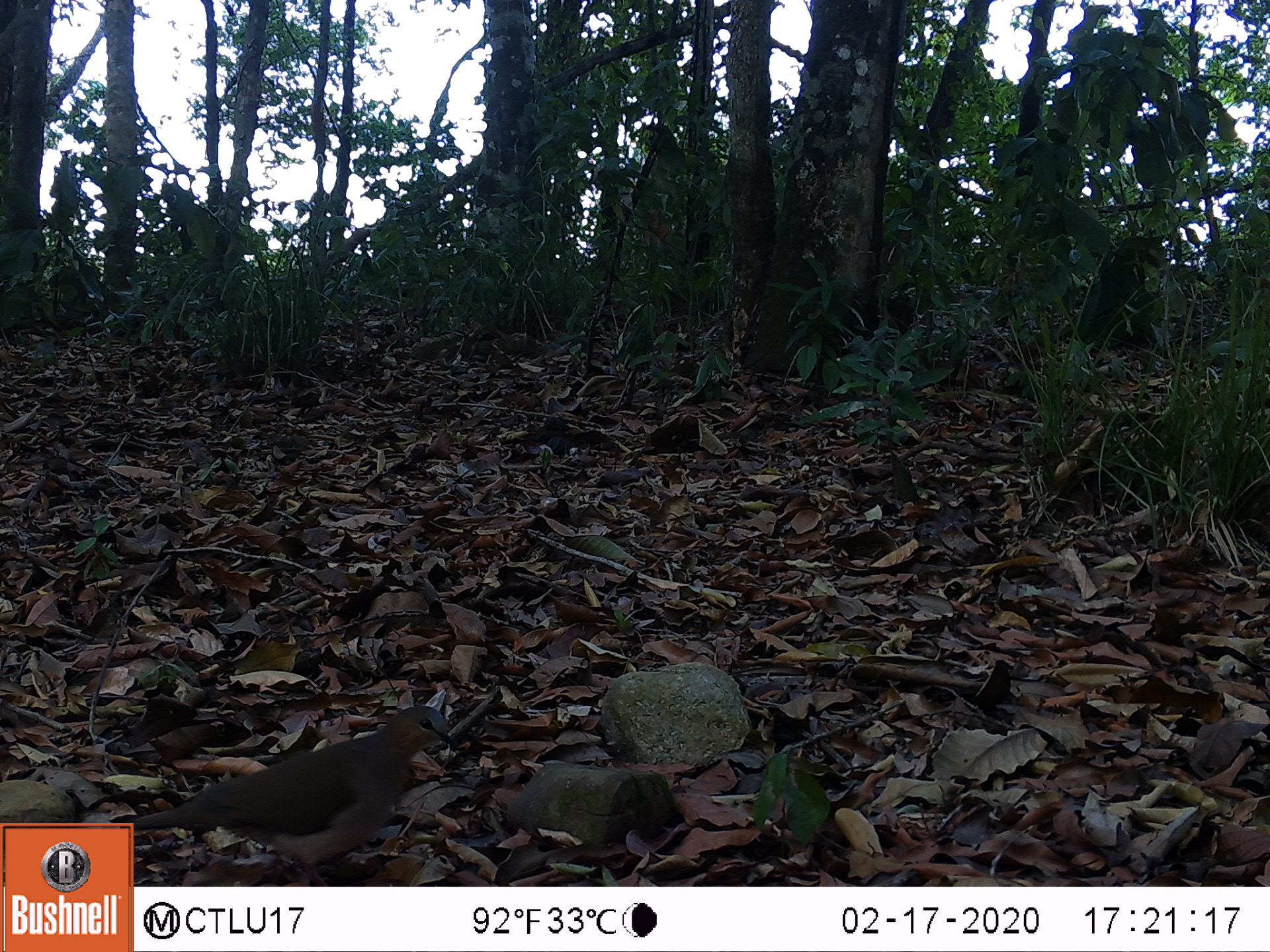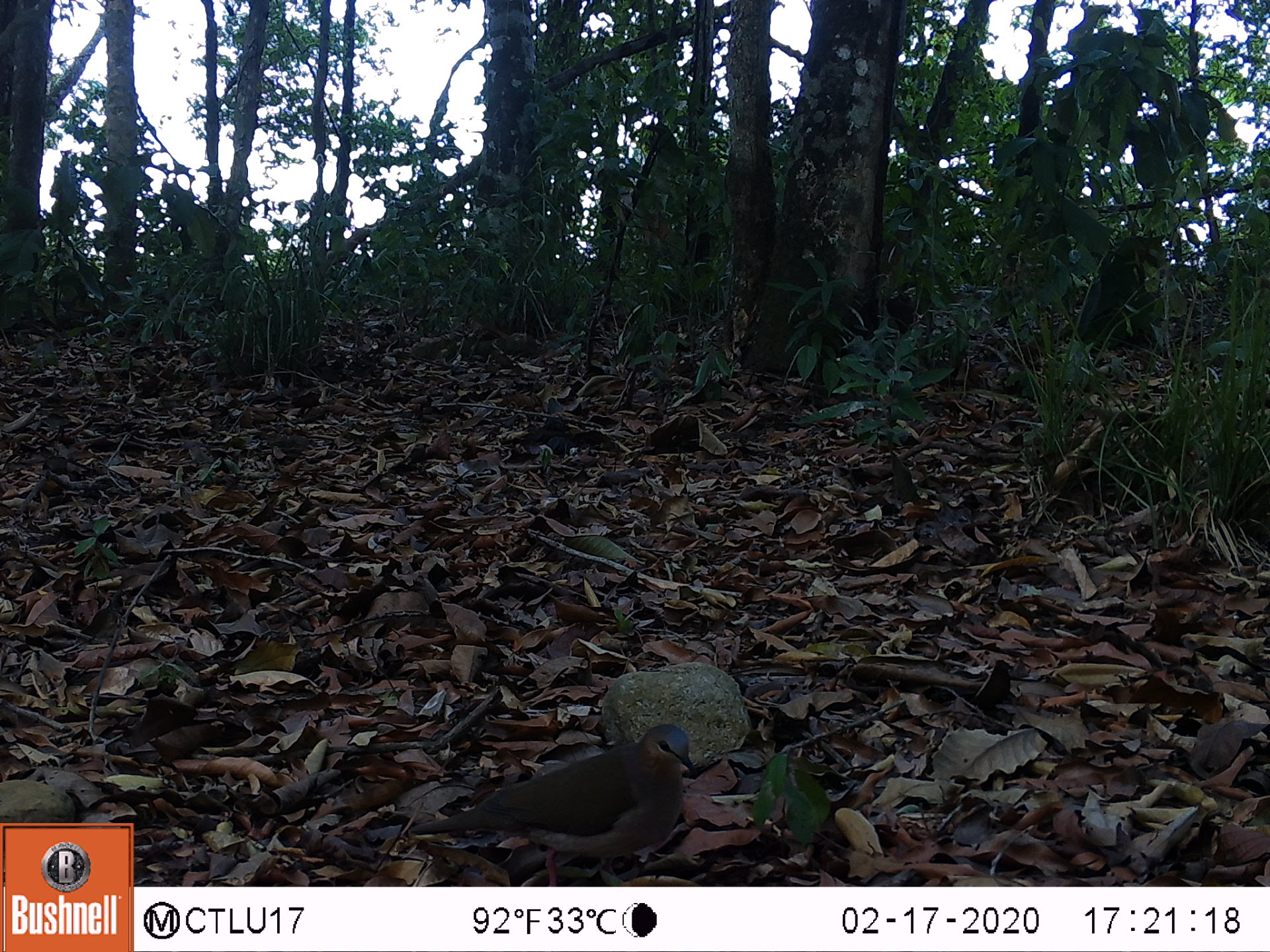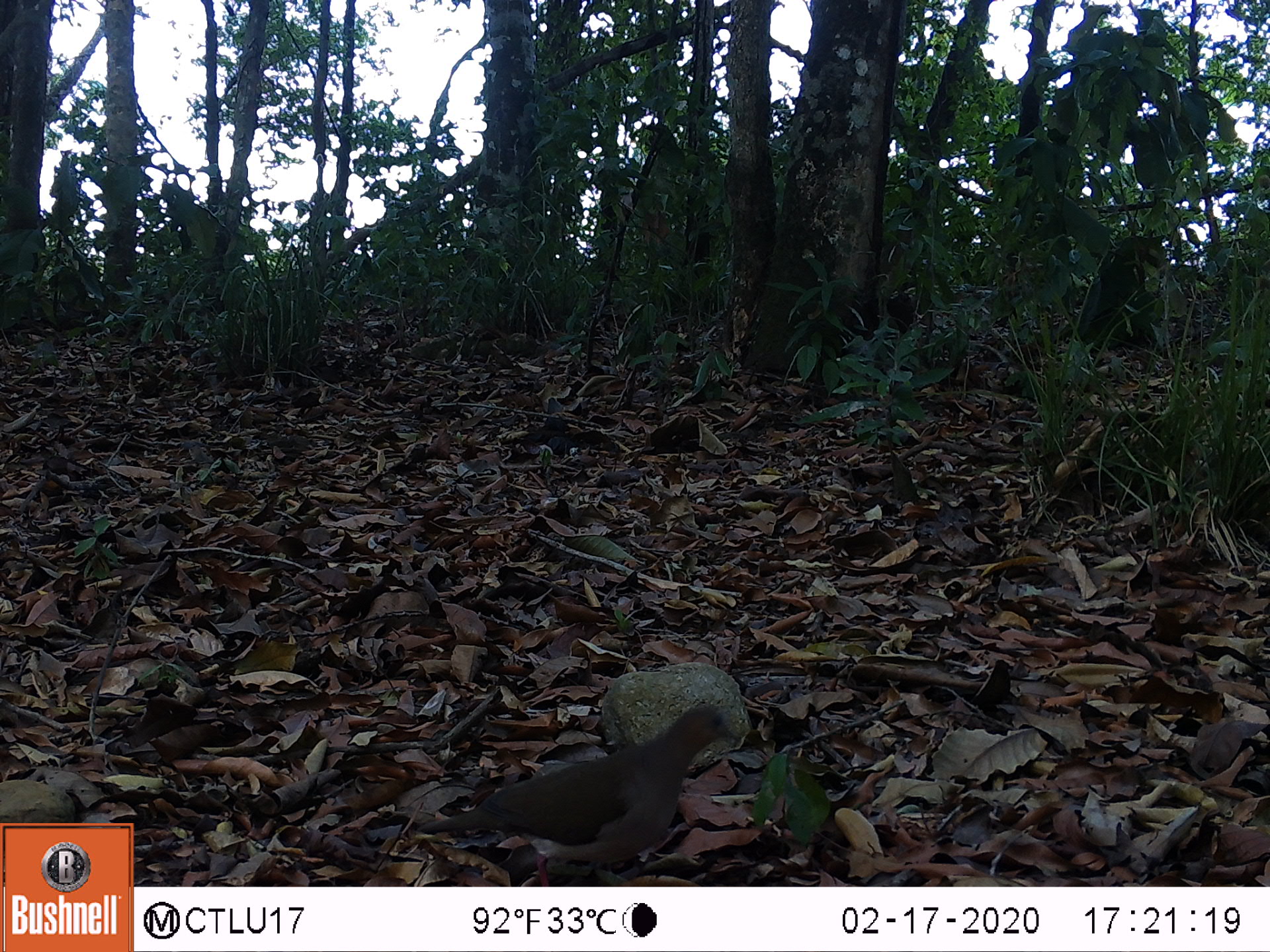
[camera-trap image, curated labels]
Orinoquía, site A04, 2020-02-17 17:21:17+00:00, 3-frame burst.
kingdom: Animalia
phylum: Chordata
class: Aves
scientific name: Aves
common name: bird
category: unknown bird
Unknown bird (bird) (Aves).